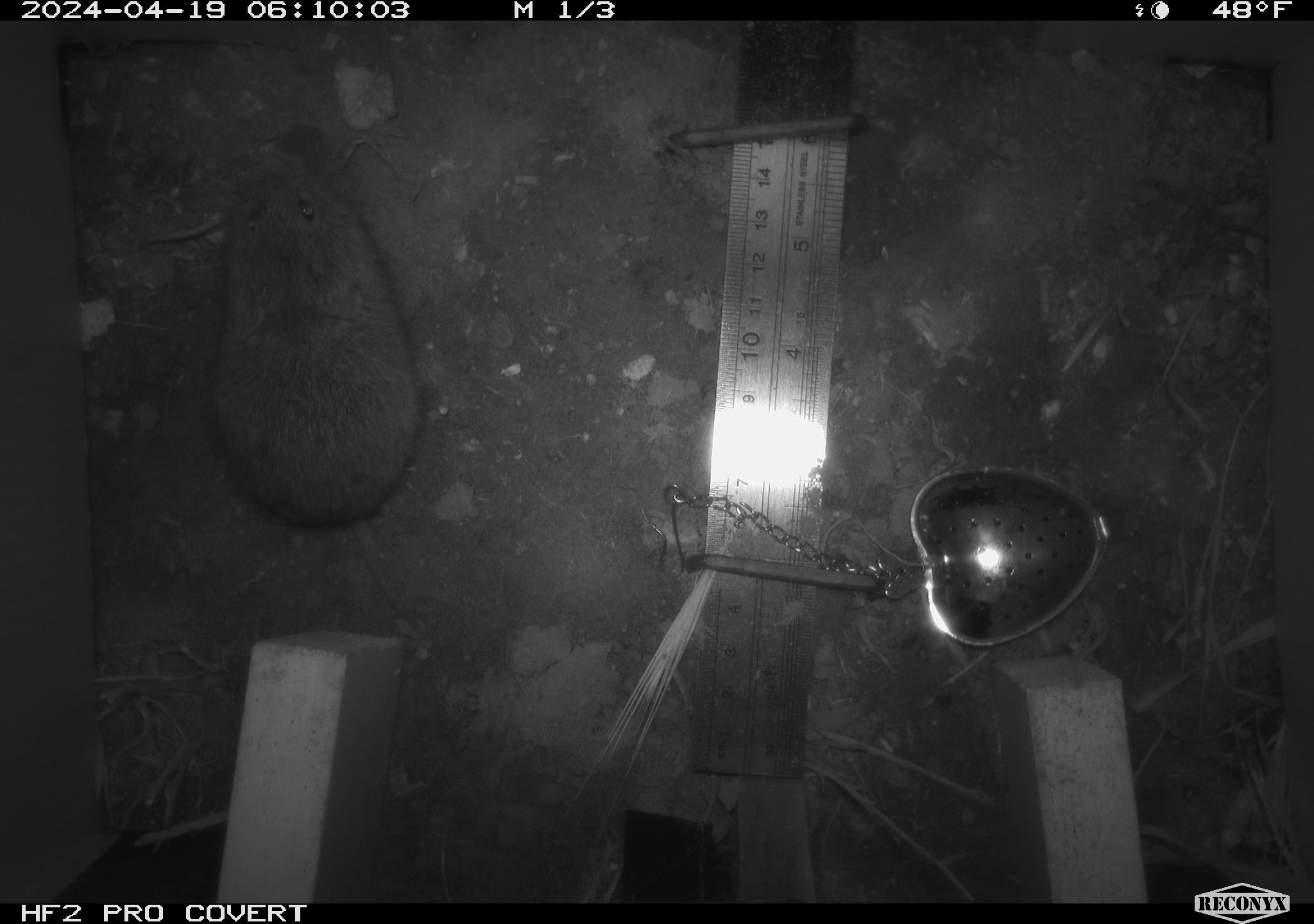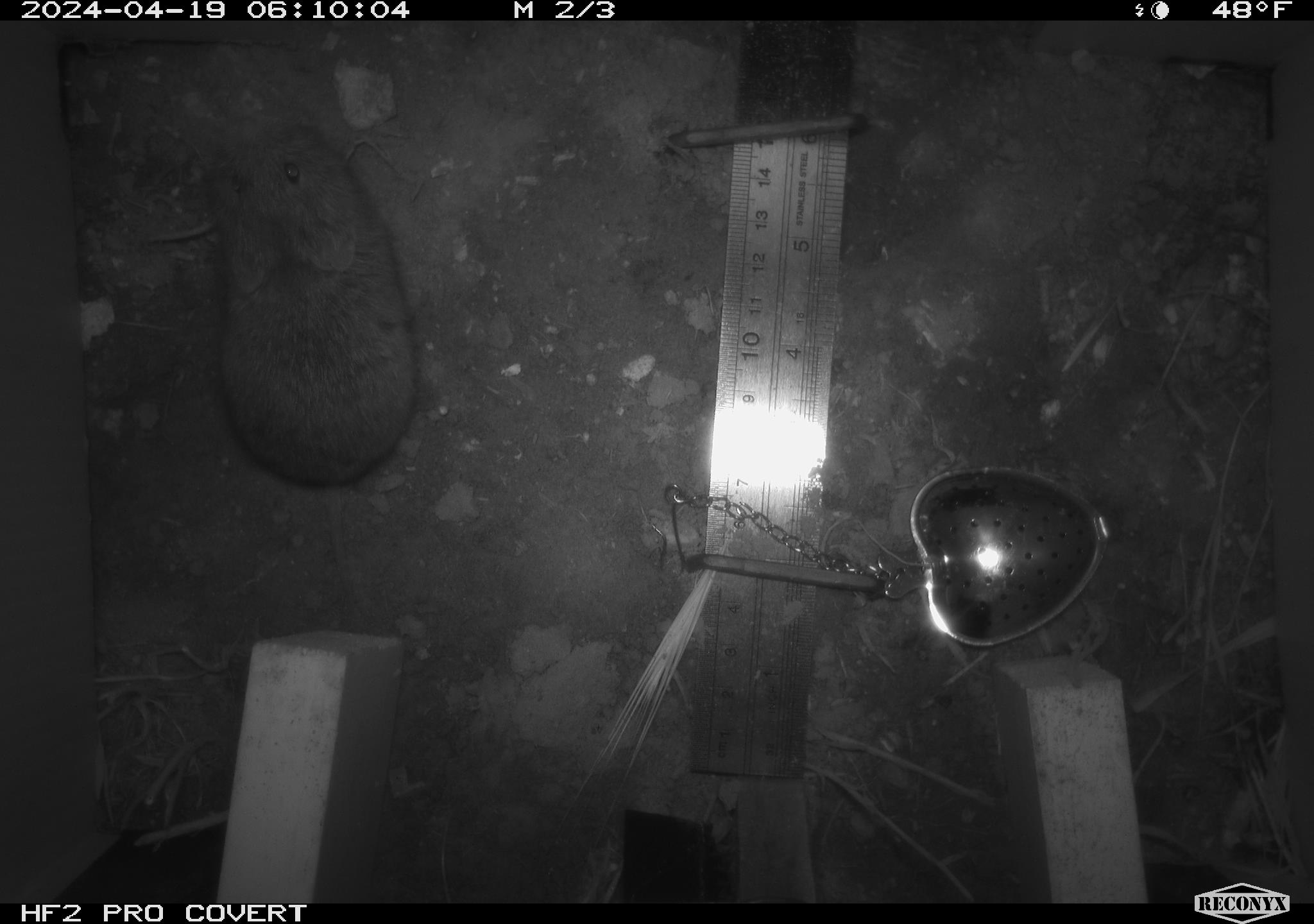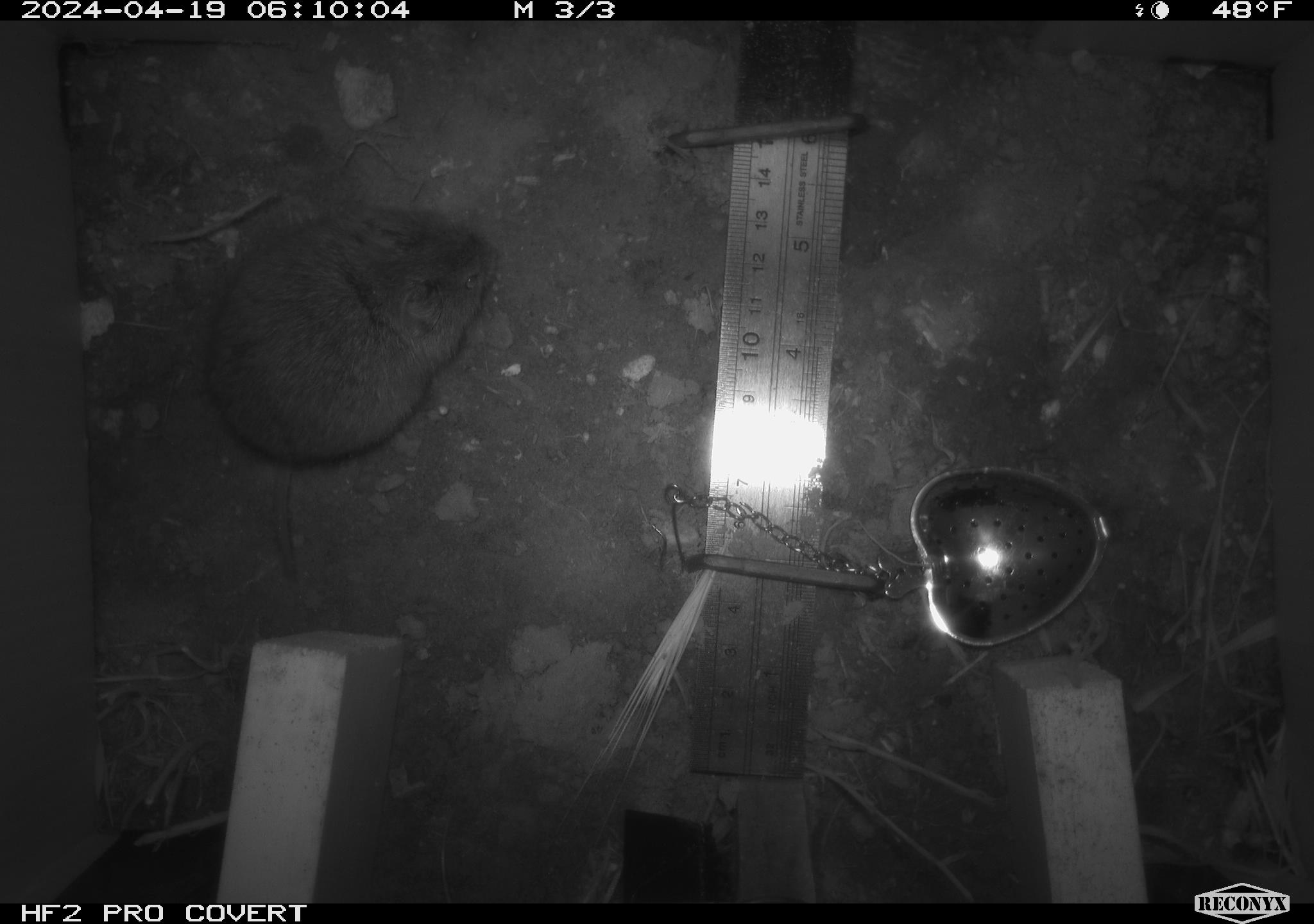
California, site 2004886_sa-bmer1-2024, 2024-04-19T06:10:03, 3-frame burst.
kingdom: Animalia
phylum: Chordata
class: Mammalia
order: Rodentia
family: Cricetidae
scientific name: Arvicolinae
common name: voles, lemmings, and muskrats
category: arvicolinae subfamily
Arvicolinae subfamily (voles, lemmings, and muskrats) (Arvicolinae).